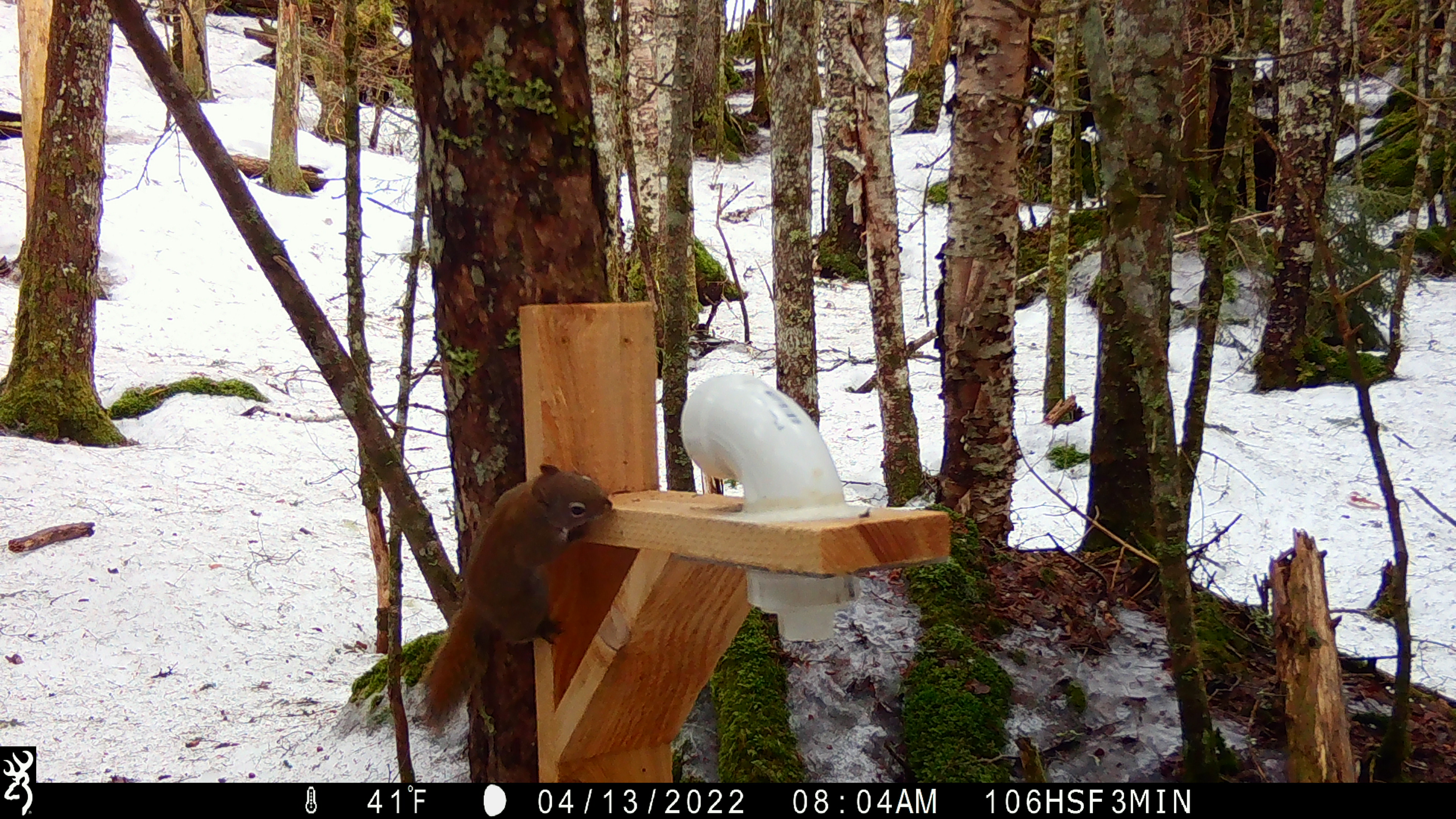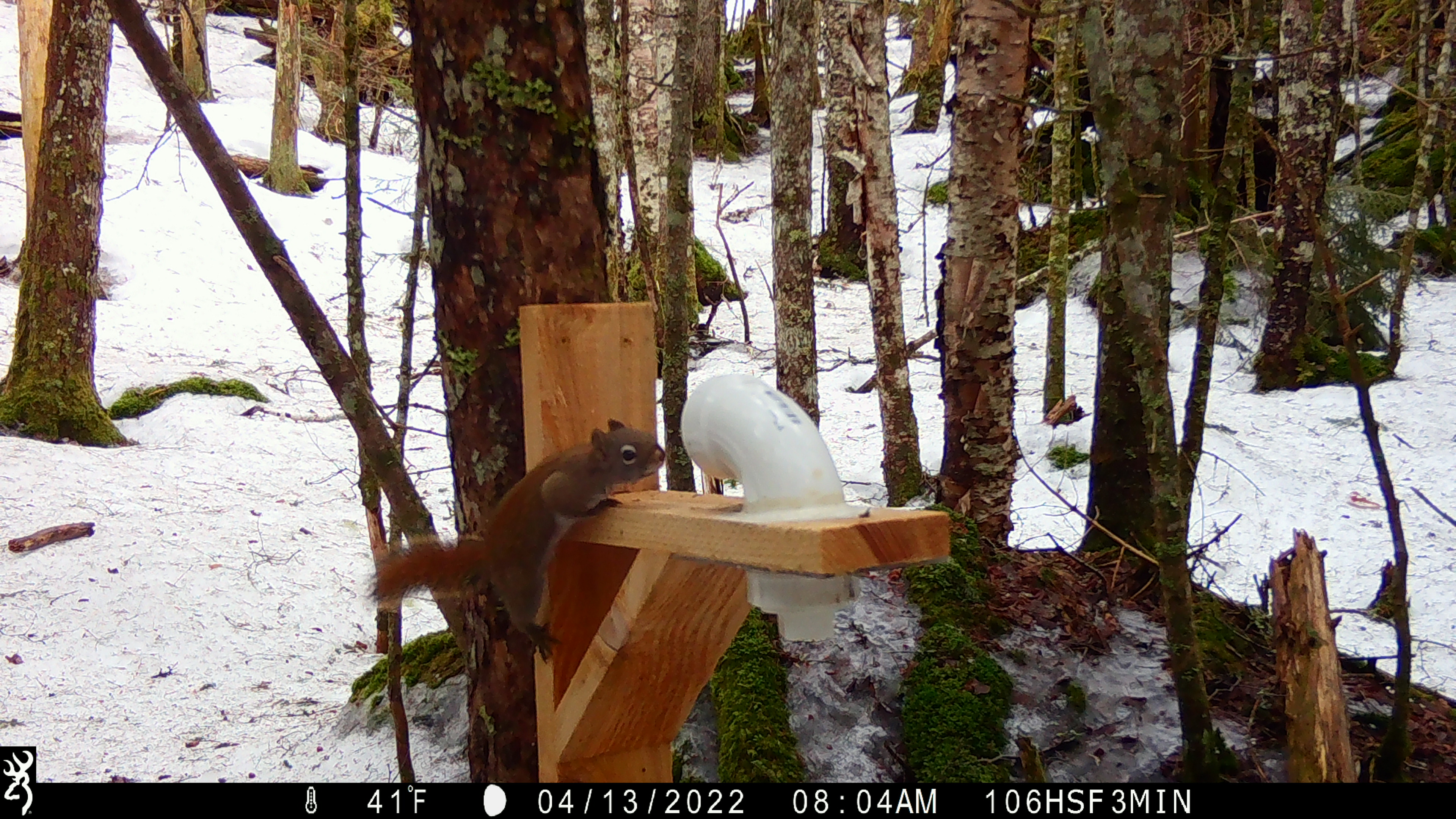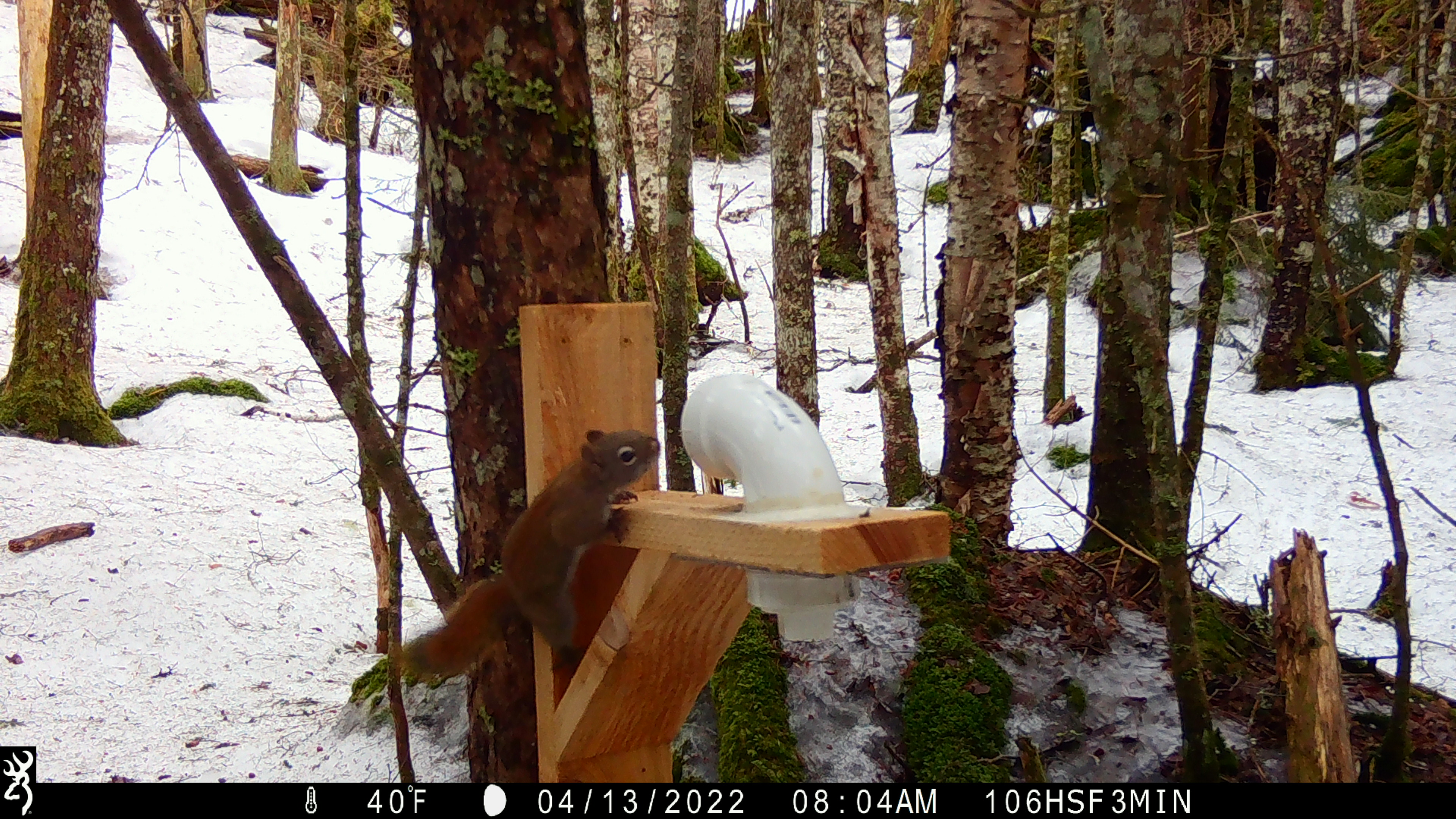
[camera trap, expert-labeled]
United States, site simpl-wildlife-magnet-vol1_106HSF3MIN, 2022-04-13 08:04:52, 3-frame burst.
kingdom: Animalia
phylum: Chordata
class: Mammalia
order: Rodentia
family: Sciuridae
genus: Tamiasciurus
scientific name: Tamiasciurus hudsonicus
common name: red squirrel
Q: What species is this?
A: Red squirrel (Tamiasciurus hudsonicus).